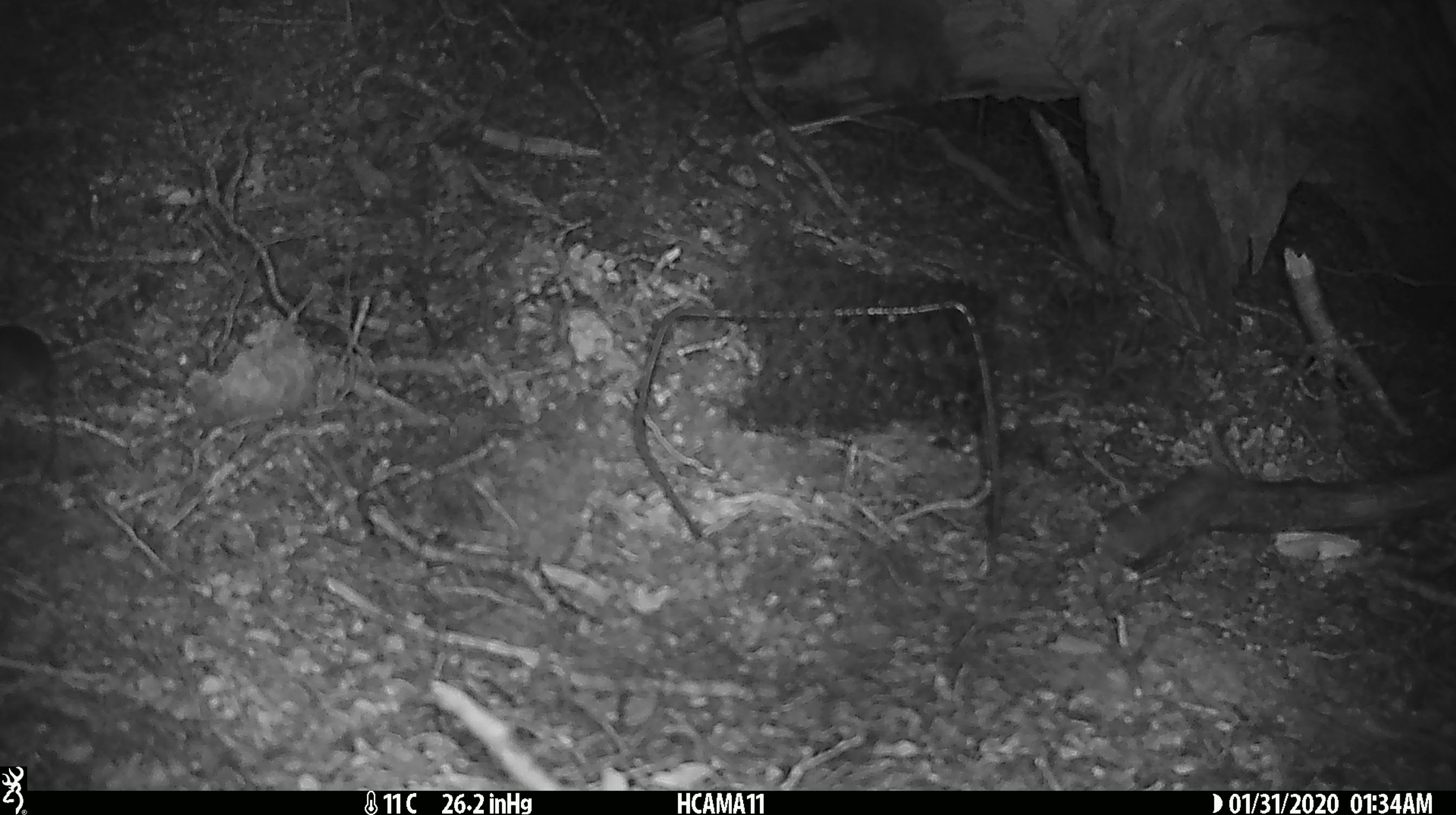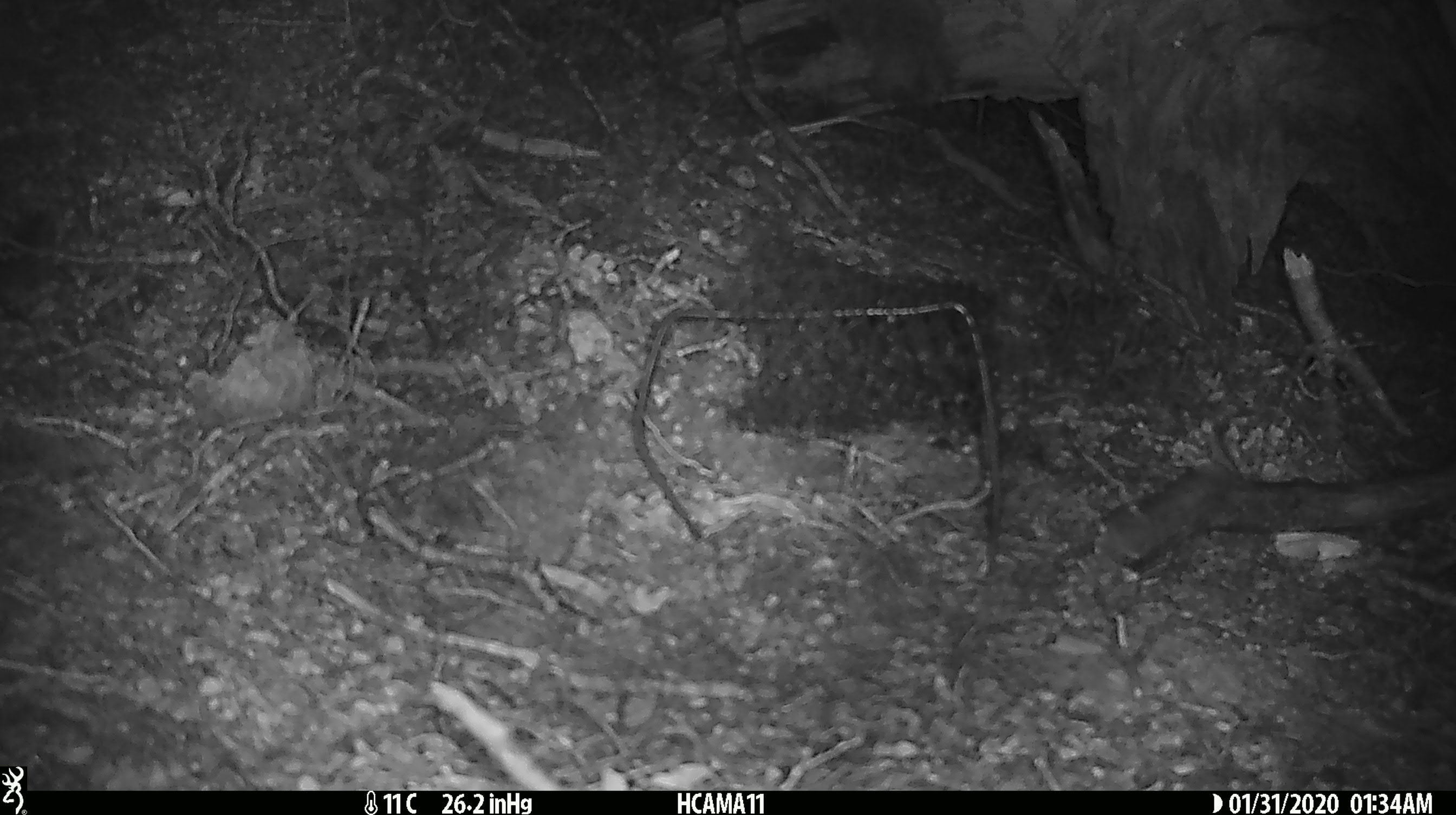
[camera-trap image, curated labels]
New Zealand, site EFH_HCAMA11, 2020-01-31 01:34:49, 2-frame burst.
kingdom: Animalia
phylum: Chordata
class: Mammalia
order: Rodentia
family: Muridae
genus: Mus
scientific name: Mus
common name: mouse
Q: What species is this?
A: Mouse (Mus).